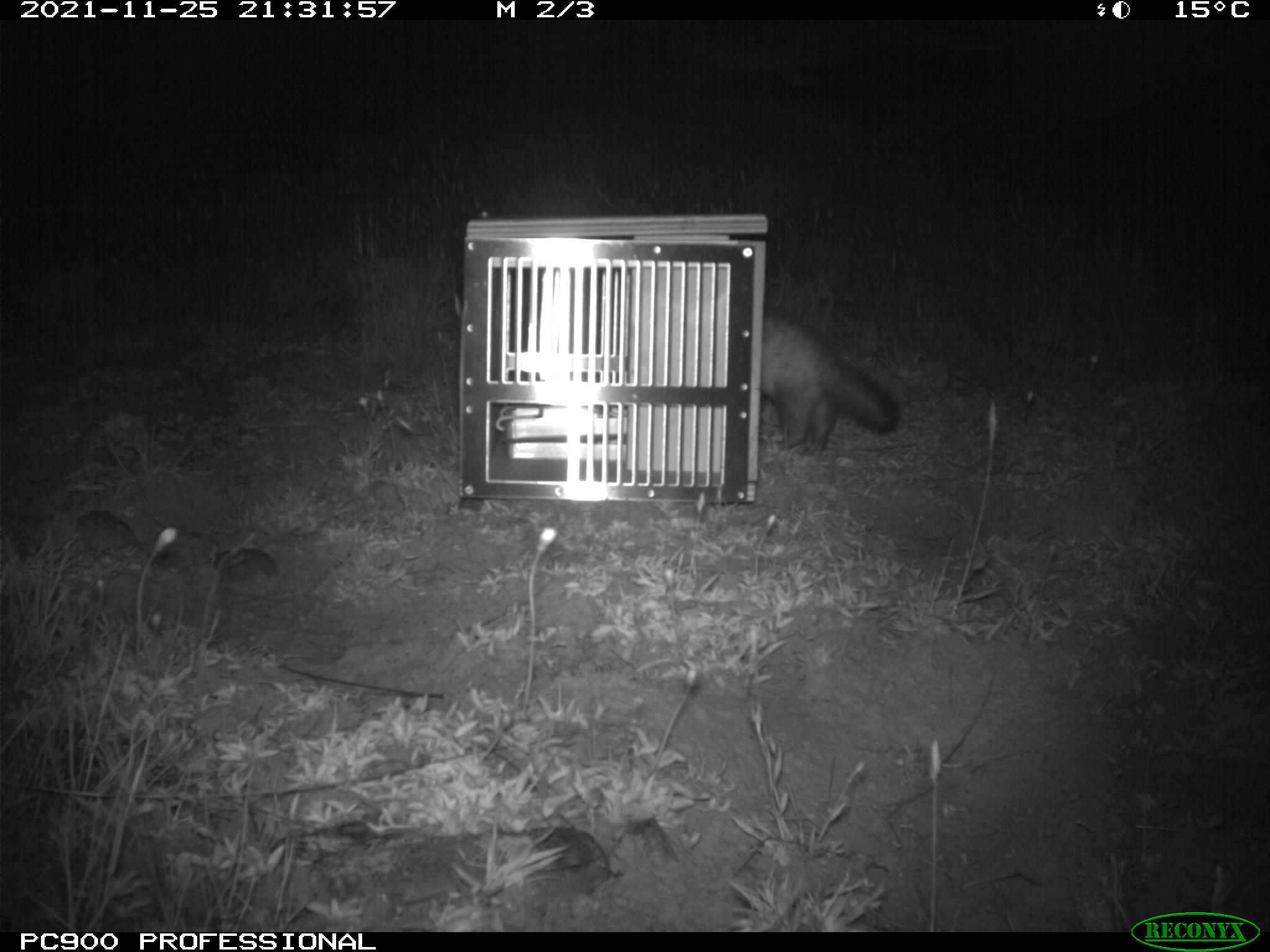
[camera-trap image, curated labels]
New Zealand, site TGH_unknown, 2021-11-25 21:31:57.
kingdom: Animalia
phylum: Chordata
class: Mammalia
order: Carnivora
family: Mustelidae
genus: Mustela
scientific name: Mustela furo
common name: ferret